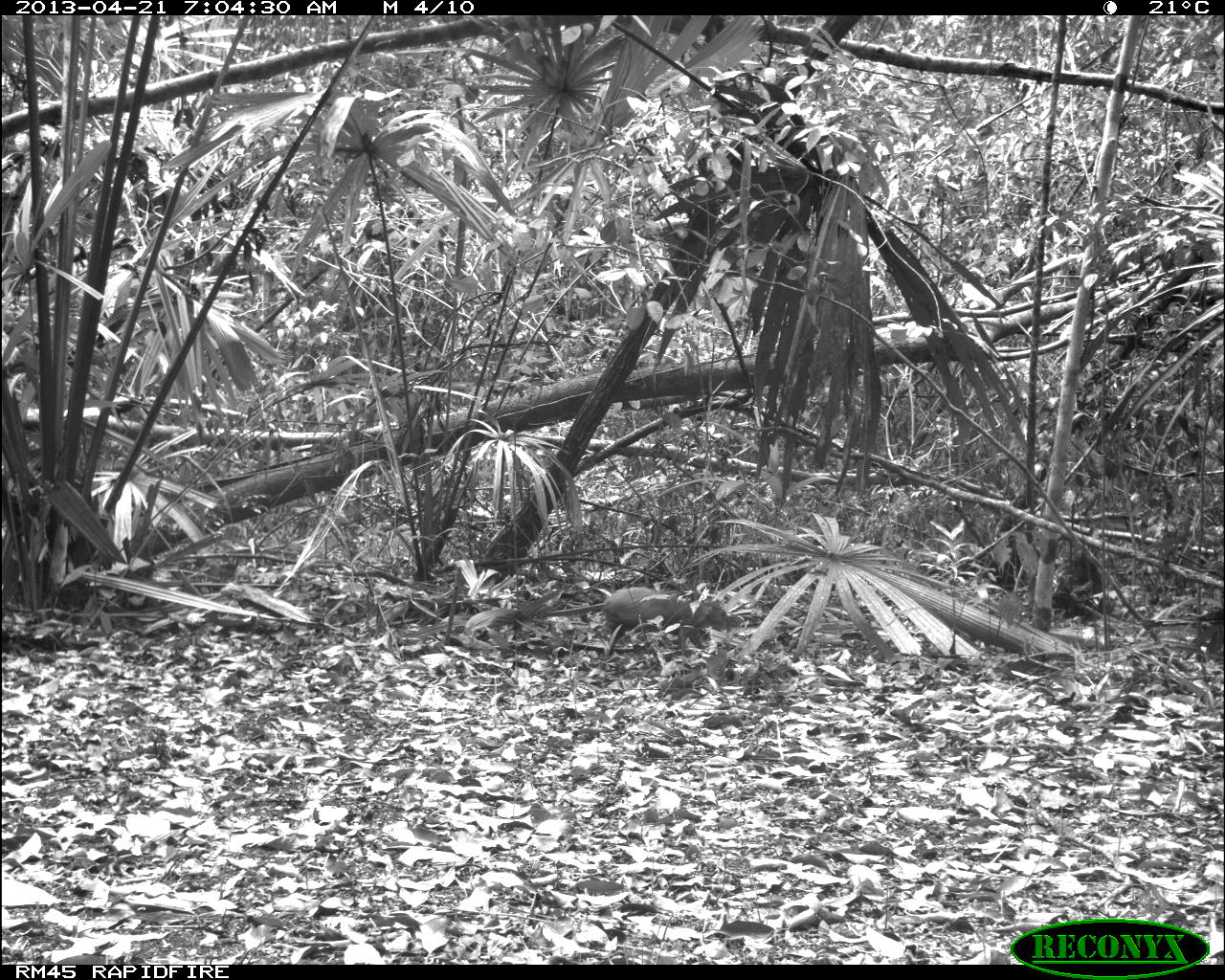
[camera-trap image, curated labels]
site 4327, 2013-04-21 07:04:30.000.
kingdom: Animalia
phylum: Chordata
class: Mammalia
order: Rodentia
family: Dasyproctidae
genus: Dasyprocta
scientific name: Dasyprocta punctata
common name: central american agouti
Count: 1.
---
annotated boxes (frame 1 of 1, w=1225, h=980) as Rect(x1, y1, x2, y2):
dasyprocta punctata: Rect(541, 586, 742, 647)